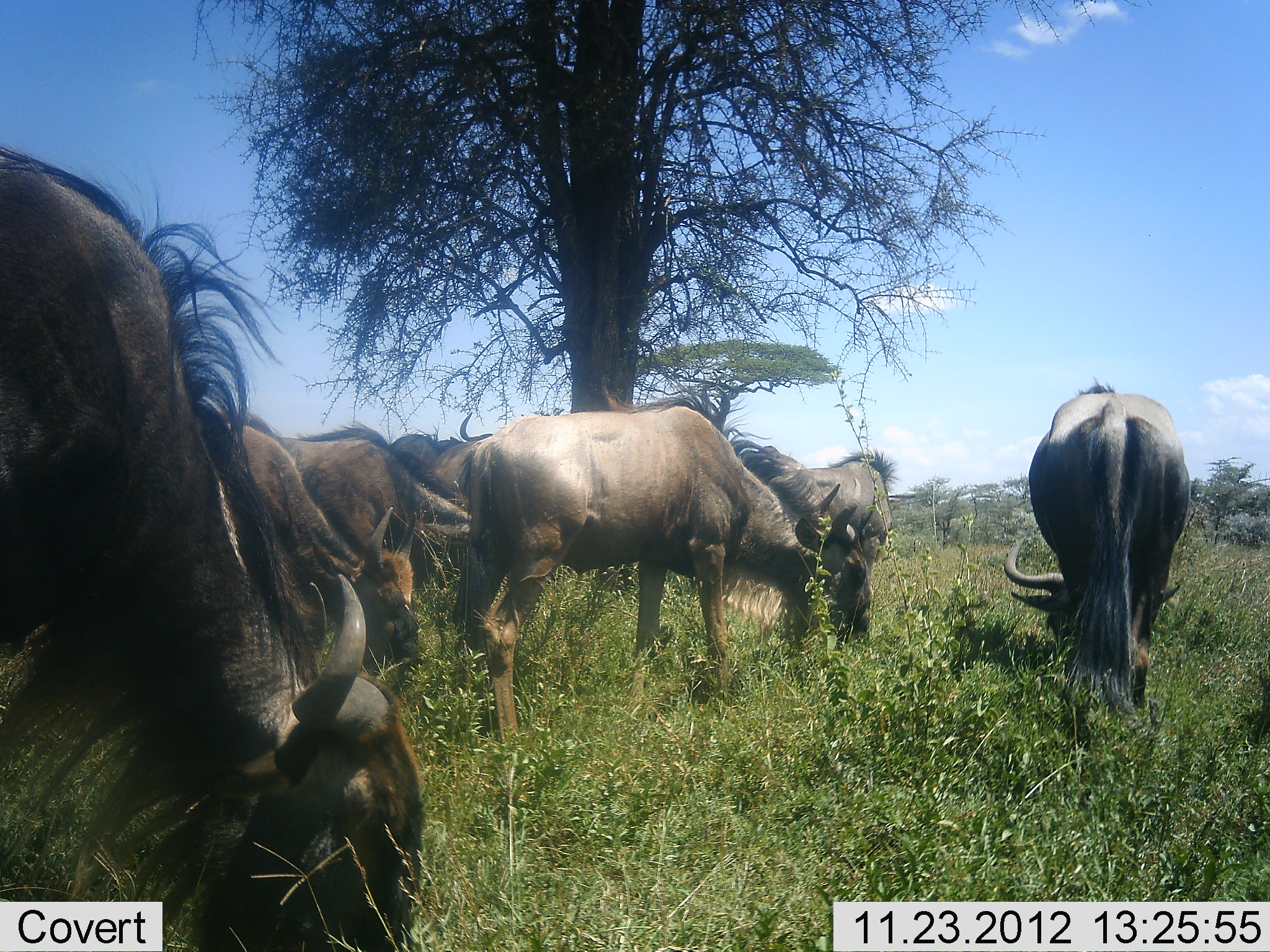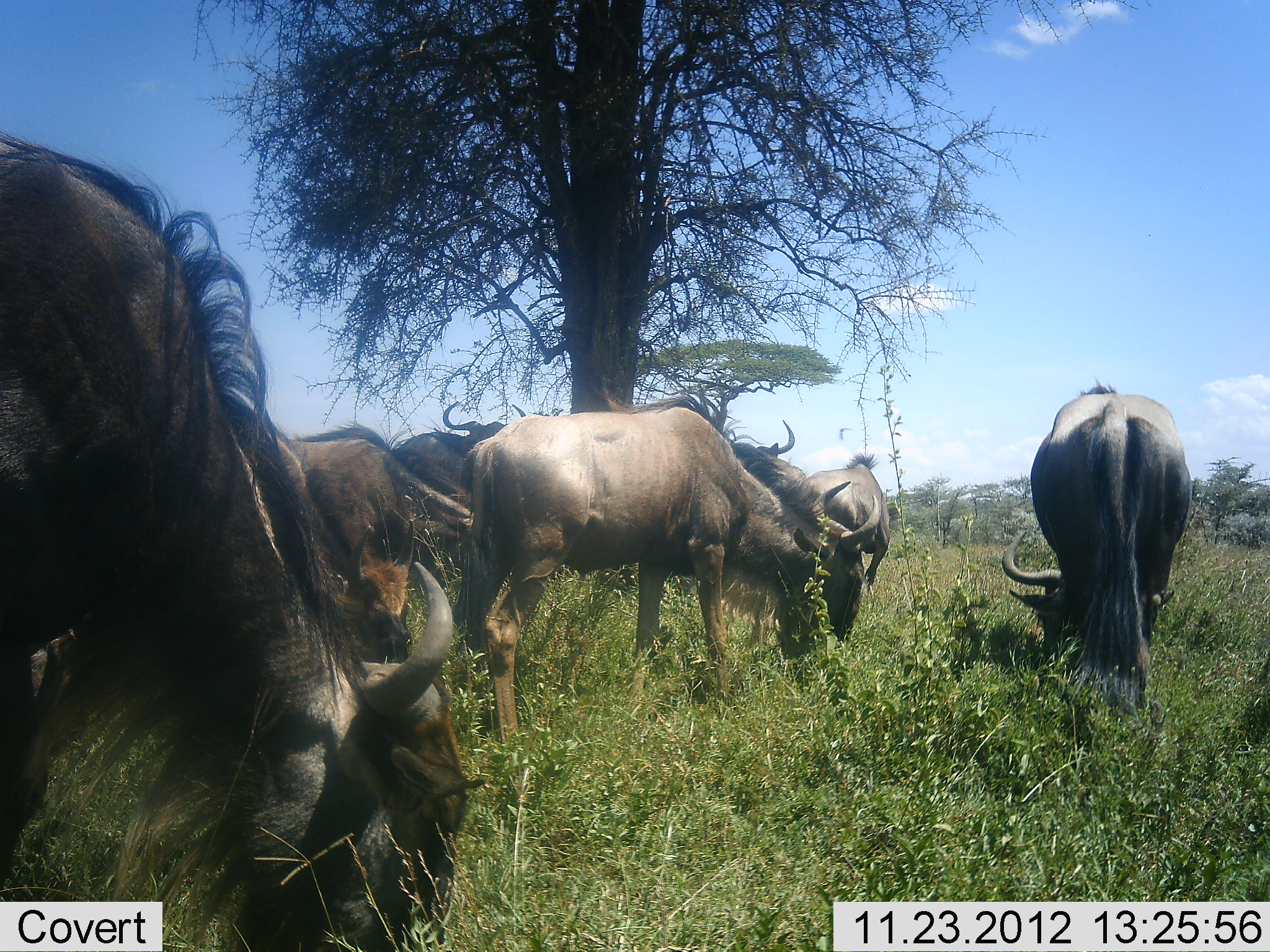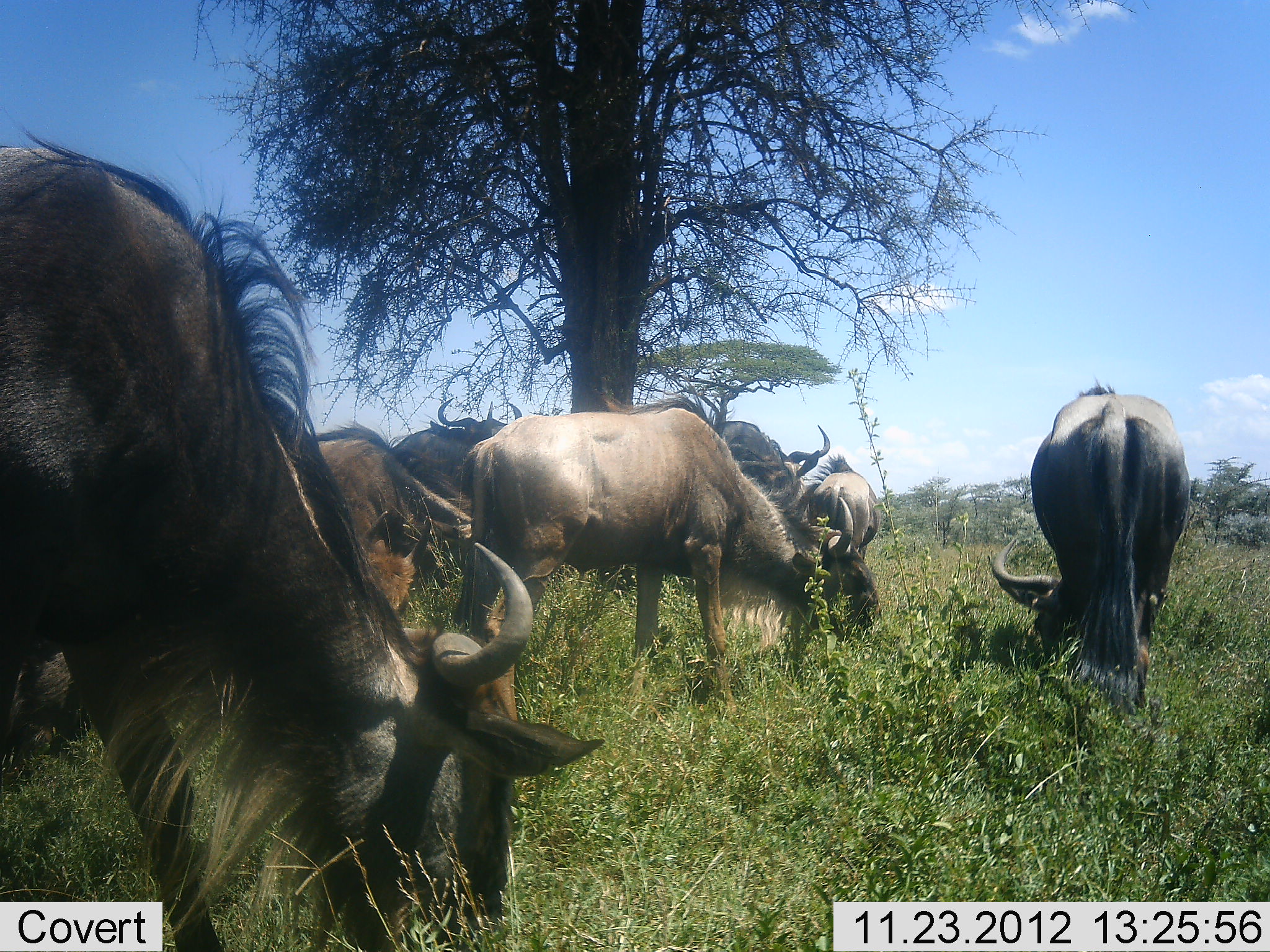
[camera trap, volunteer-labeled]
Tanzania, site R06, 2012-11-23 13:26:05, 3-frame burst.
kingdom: Animalia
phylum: Chordata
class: Mammalia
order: Artiodactyla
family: Bovidae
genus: Connochaetes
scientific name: Connochaetes taurinus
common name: blue wildebeest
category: wildebeest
Wildebeest (blue wildebeest) (Connochaetes taurinus), count 8. Behavior (volunteer vote fractions): standing 50%, resting 0%, moving 10%, interacting 10%. Young present (vote fraction): 0%. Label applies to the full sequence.